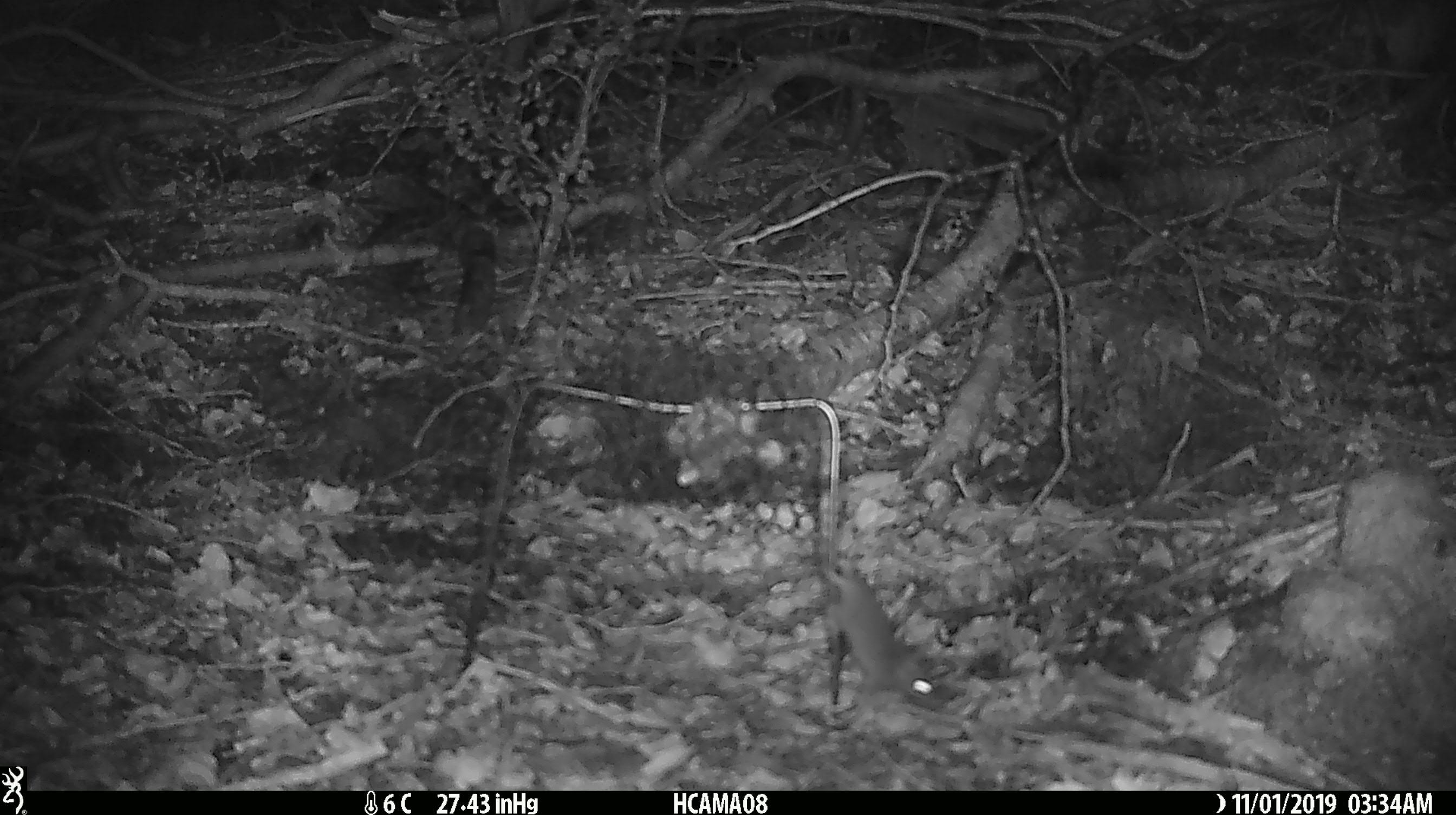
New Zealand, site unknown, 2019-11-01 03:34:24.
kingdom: Animalia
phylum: Chordata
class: Mammalia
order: Rodentia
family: Muridae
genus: Mus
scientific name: Mus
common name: mouse